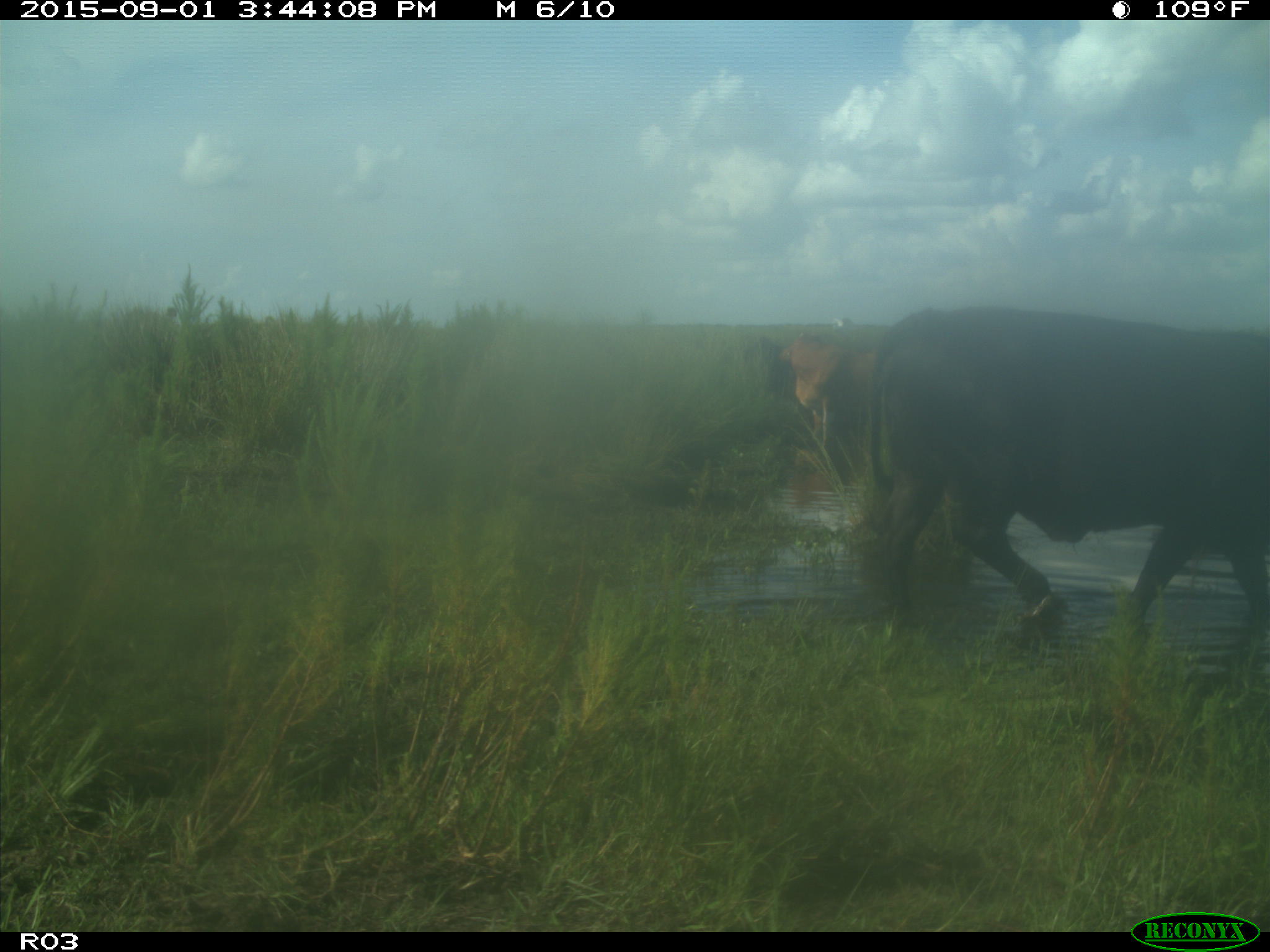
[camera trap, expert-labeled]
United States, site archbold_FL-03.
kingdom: Animalia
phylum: Chordata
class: Mammalia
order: Artiodactyla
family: Bovidae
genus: Bos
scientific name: Bos taurus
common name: domestic cow